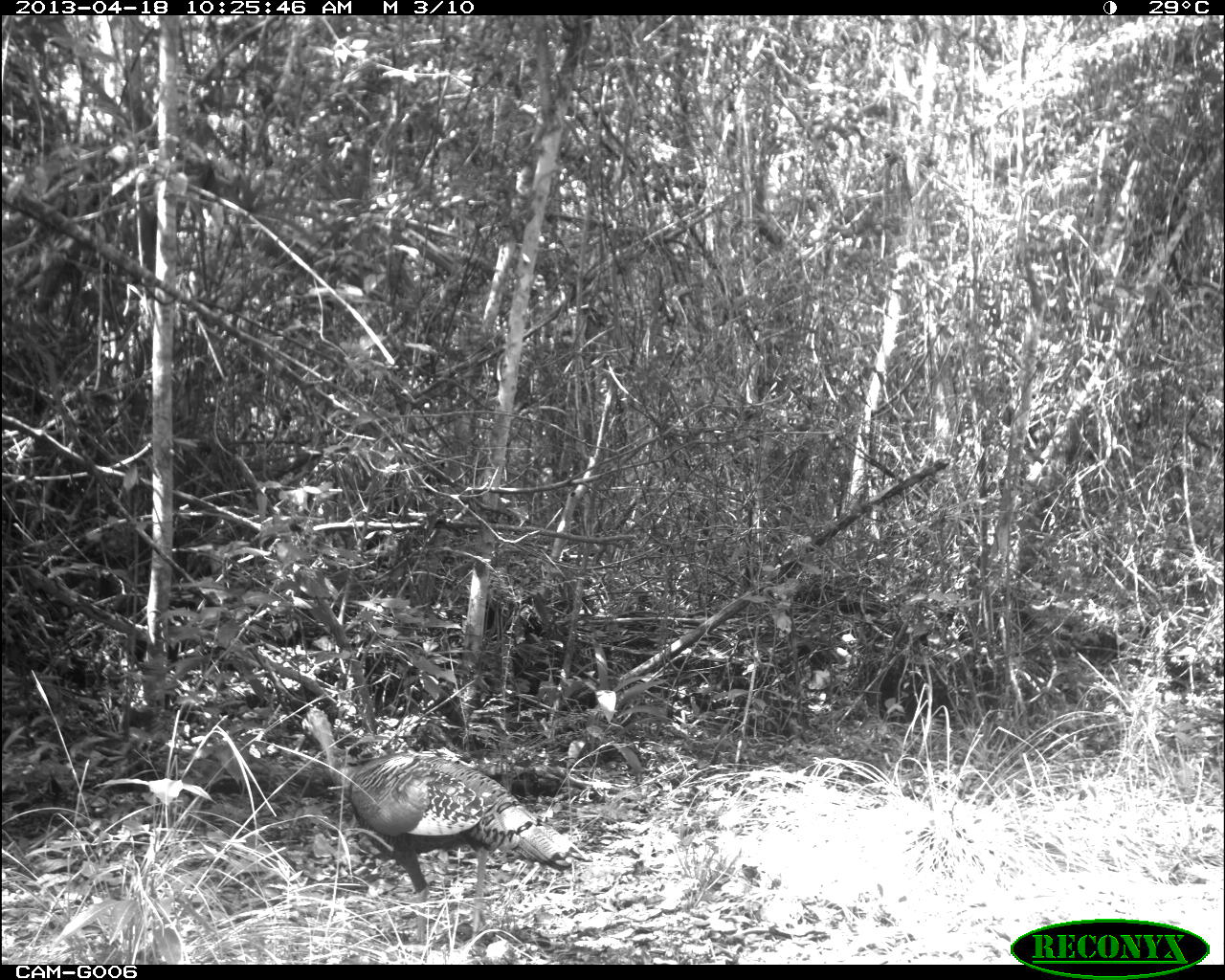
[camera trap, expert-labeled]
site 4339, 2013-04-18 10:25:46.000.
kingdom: Animalia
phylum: Chordata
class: Aves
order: Galliformes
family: Phasianidae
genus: Meleagris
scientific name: Meleagris ocellata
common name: ocellated turkey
Meleagris ocellata (ocellated turkey), count 1.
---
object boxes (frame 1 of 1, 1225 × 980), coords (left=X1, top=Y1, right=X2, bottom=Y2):
meleagris ocellata: (left=299, top=706, right=586, bottom=941)